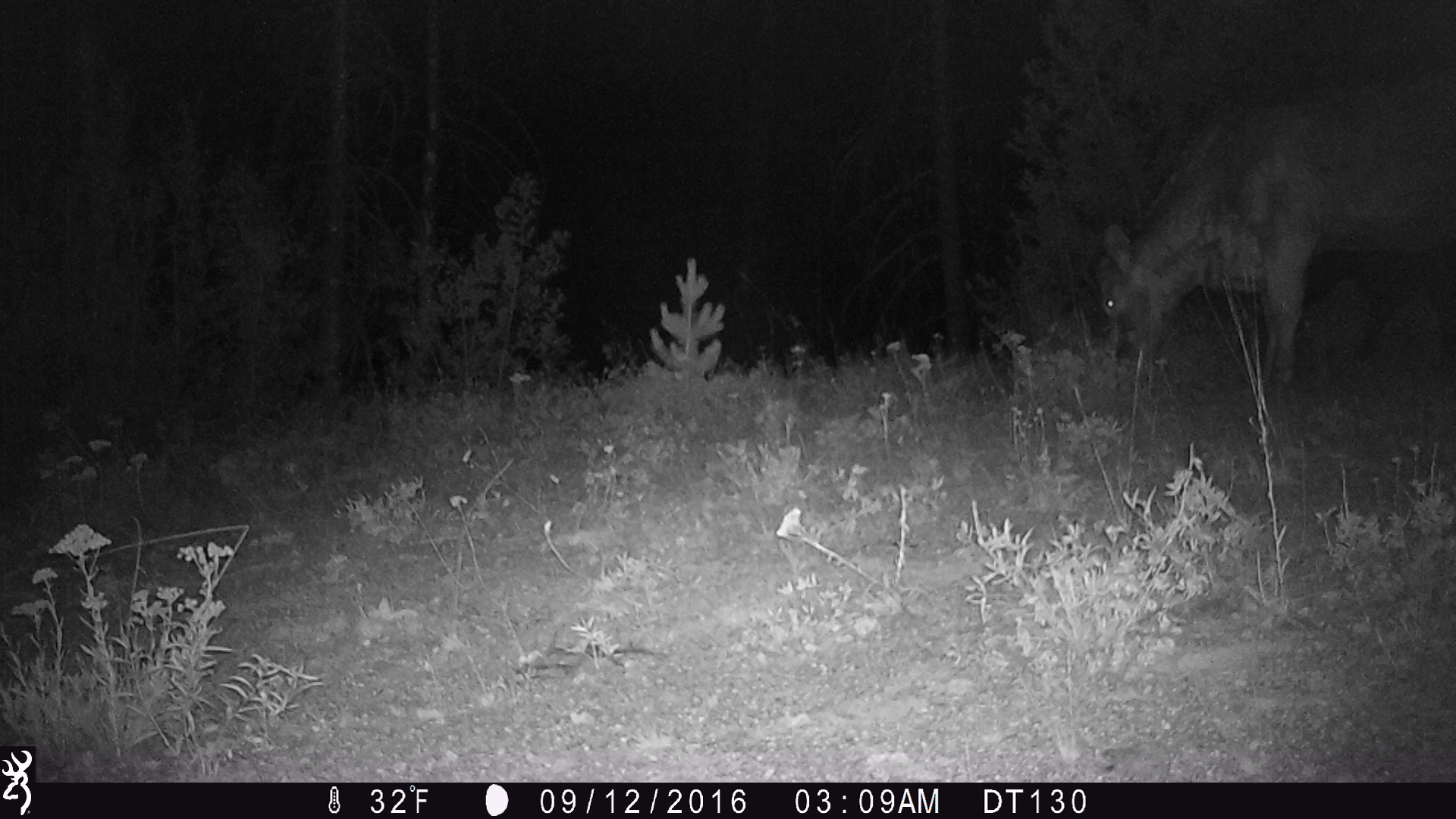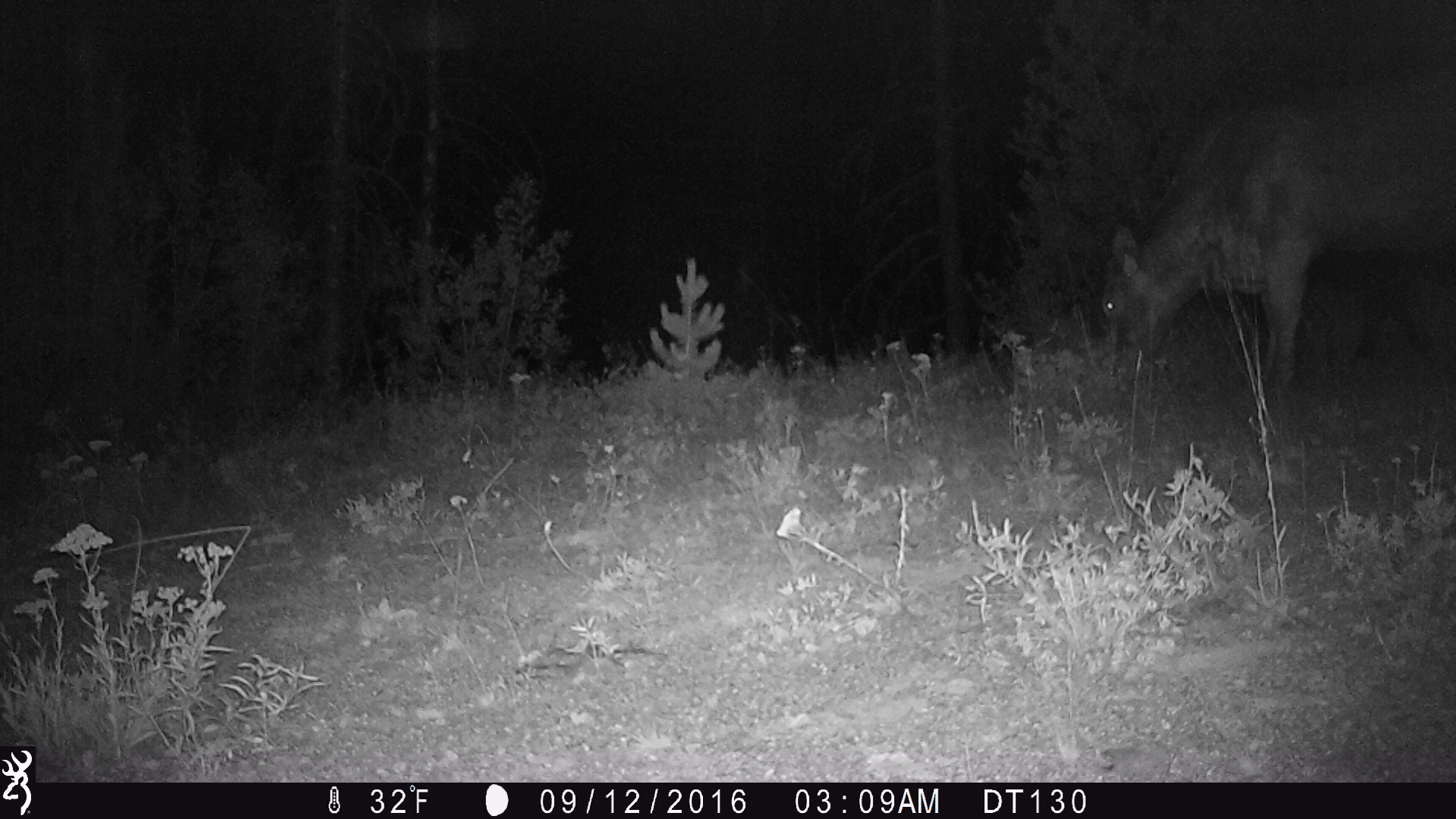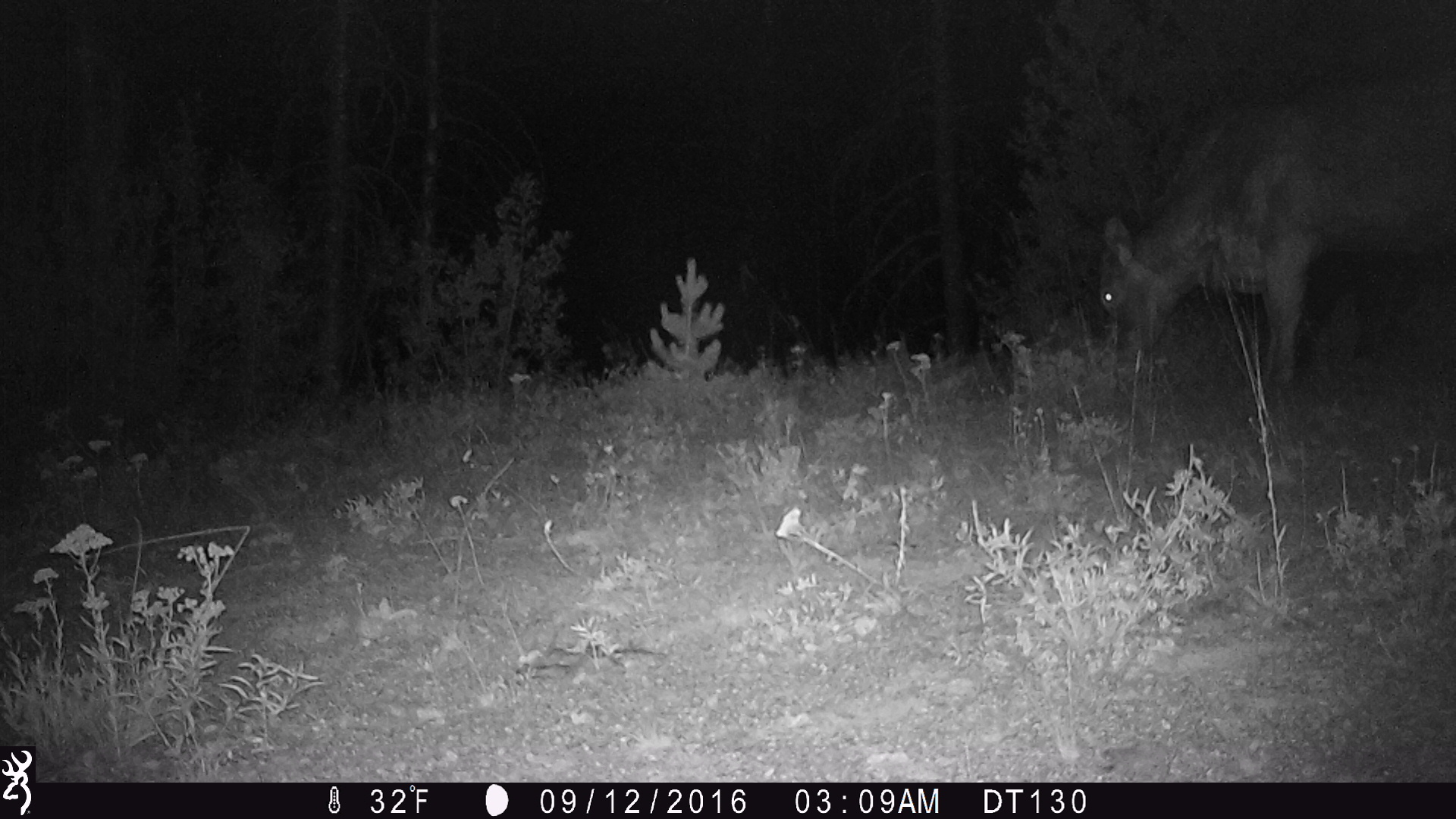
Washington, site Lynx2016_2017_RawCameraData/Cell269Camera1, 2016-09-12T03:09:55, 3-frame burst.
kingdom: Animalia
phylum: Chordata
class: Mammalia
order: Artiodactyla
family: Bovidae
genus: Bos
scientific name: Bos taurus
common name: domestic cattle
Domestic cattle (Bos taurus). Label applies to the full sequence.